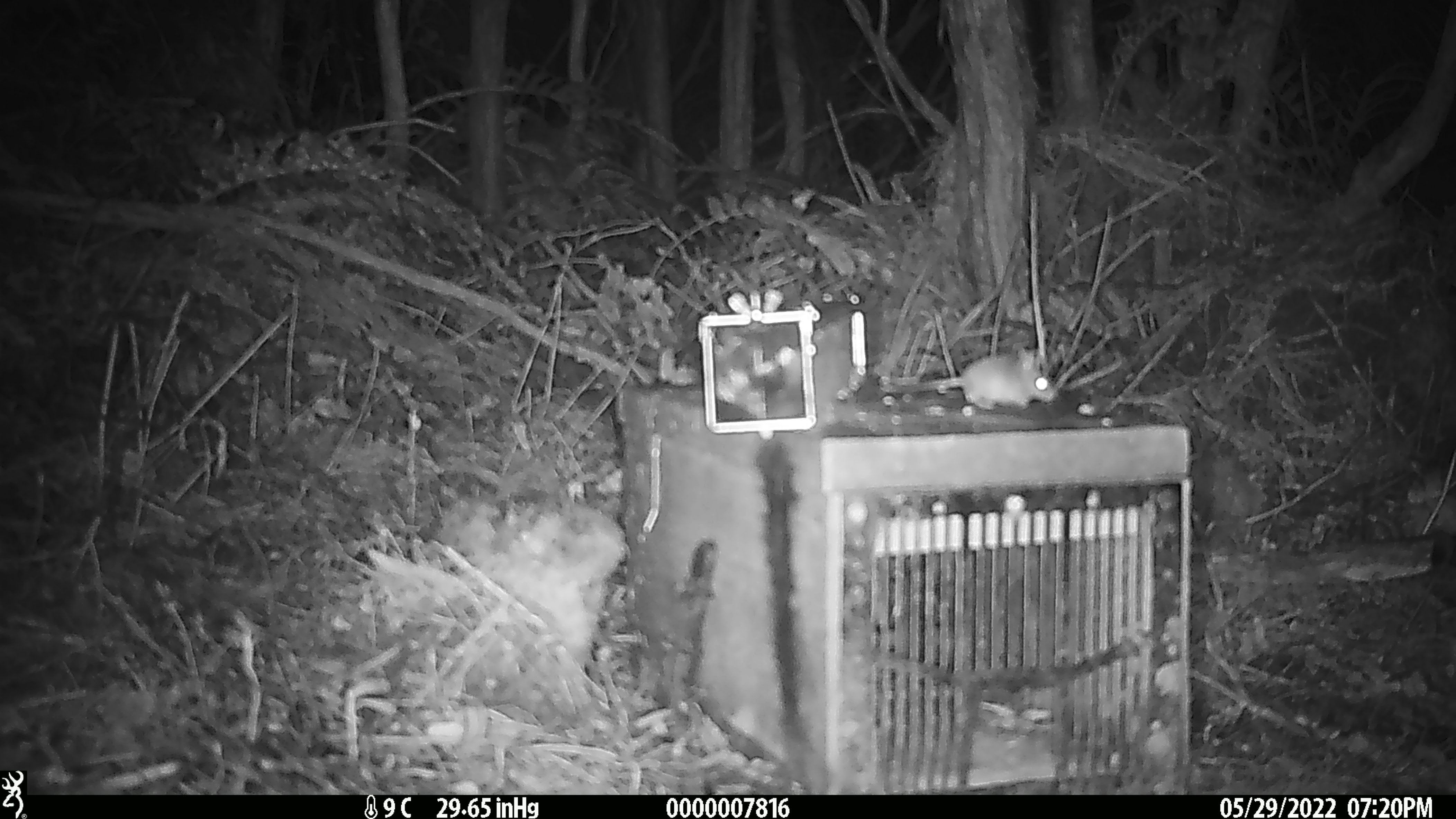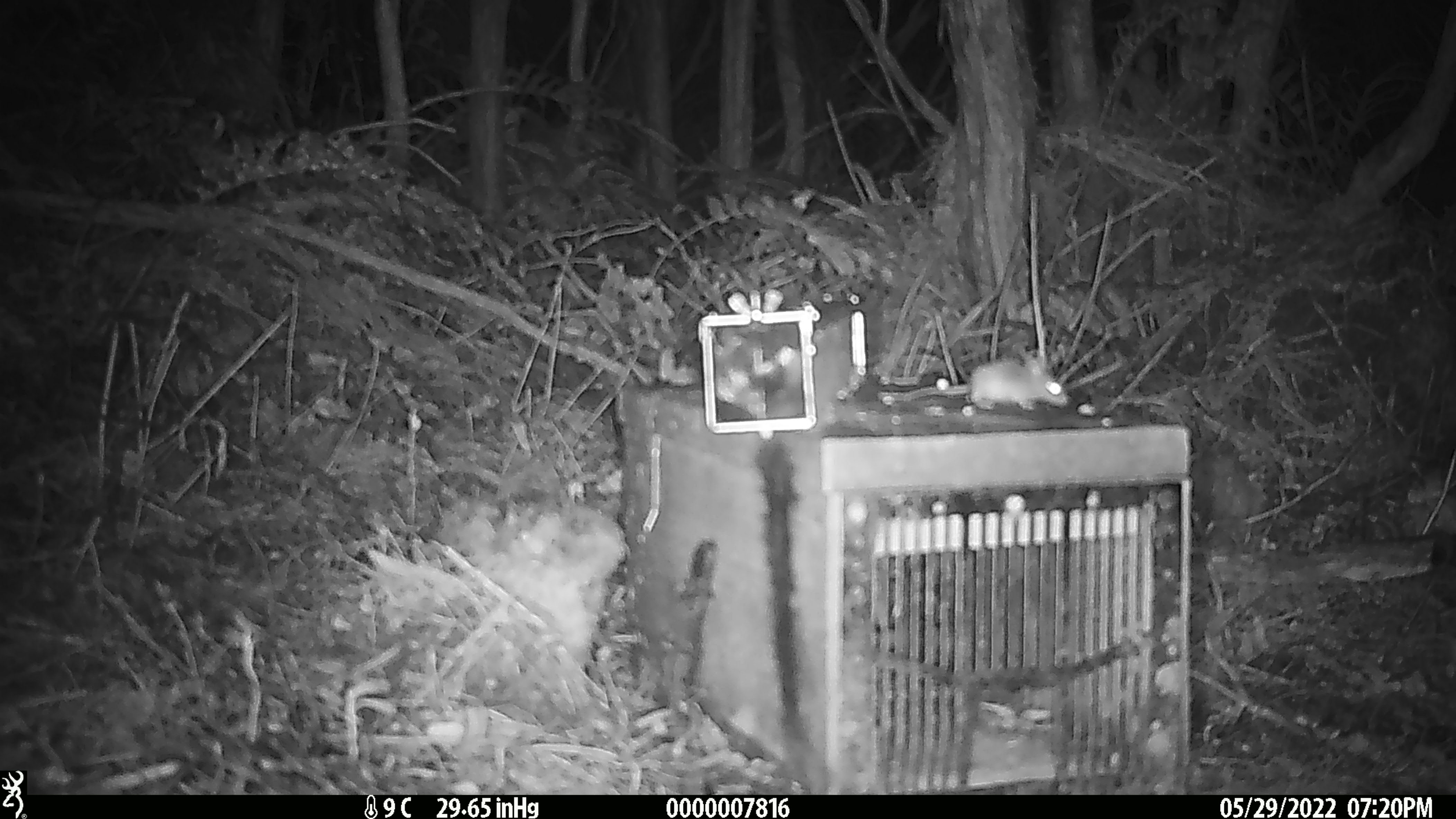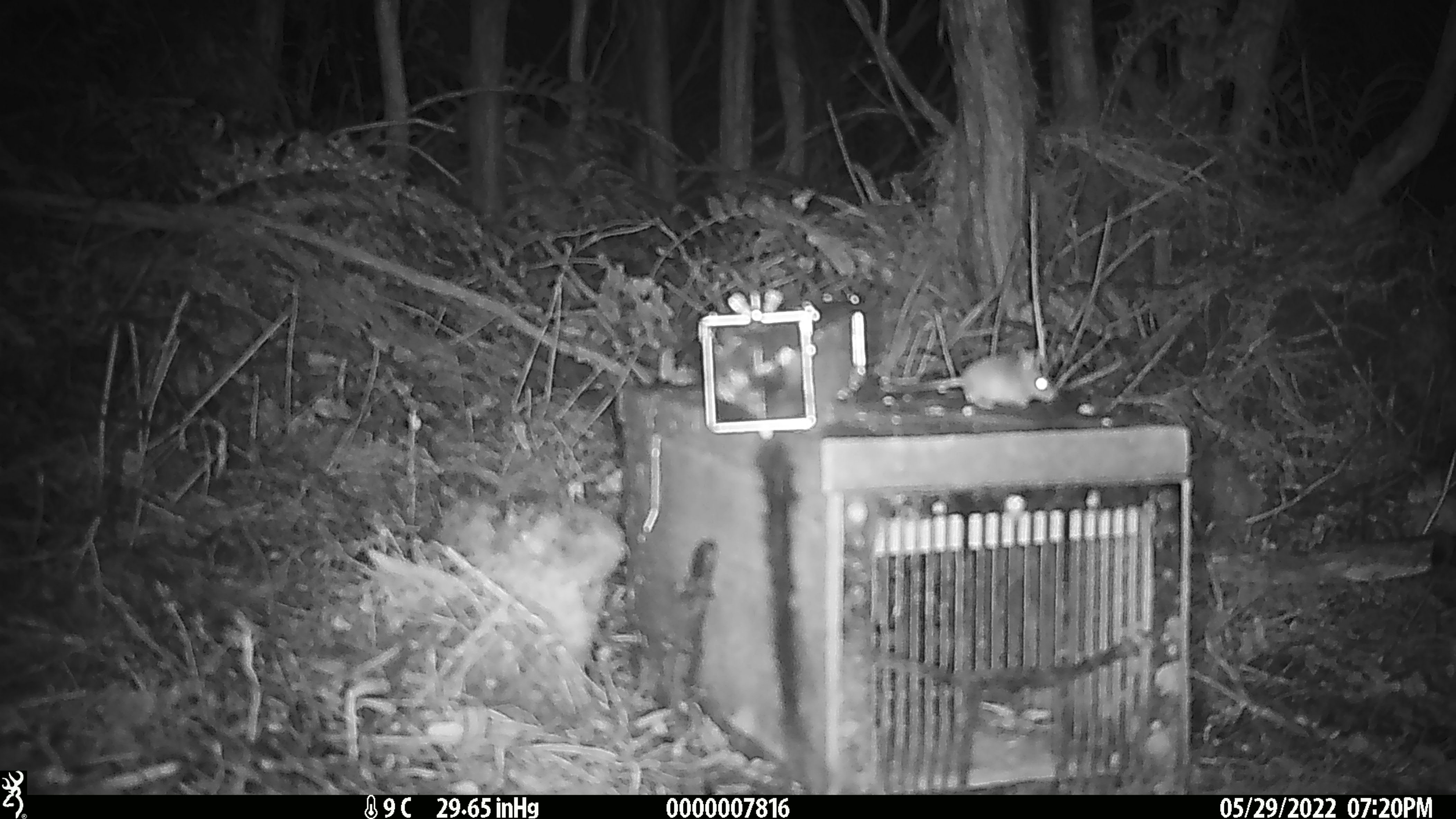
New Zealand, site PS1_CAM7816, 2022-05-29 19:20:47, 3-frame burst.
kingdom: Animalia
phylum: Chordata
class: Mammalia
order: Rodentia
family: Muridae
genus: Mus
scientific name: Mus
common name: mouse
Mouse (Mus).